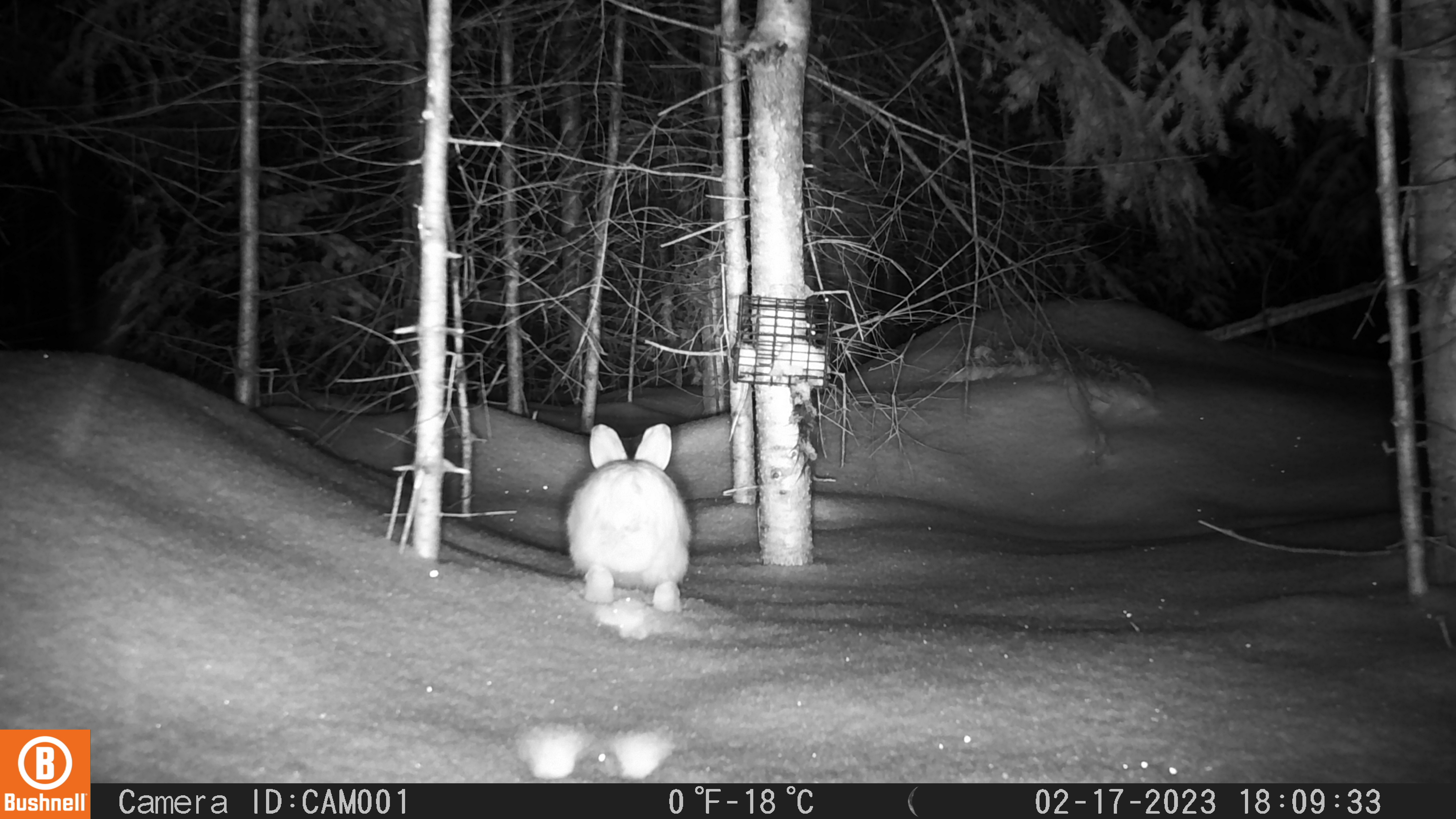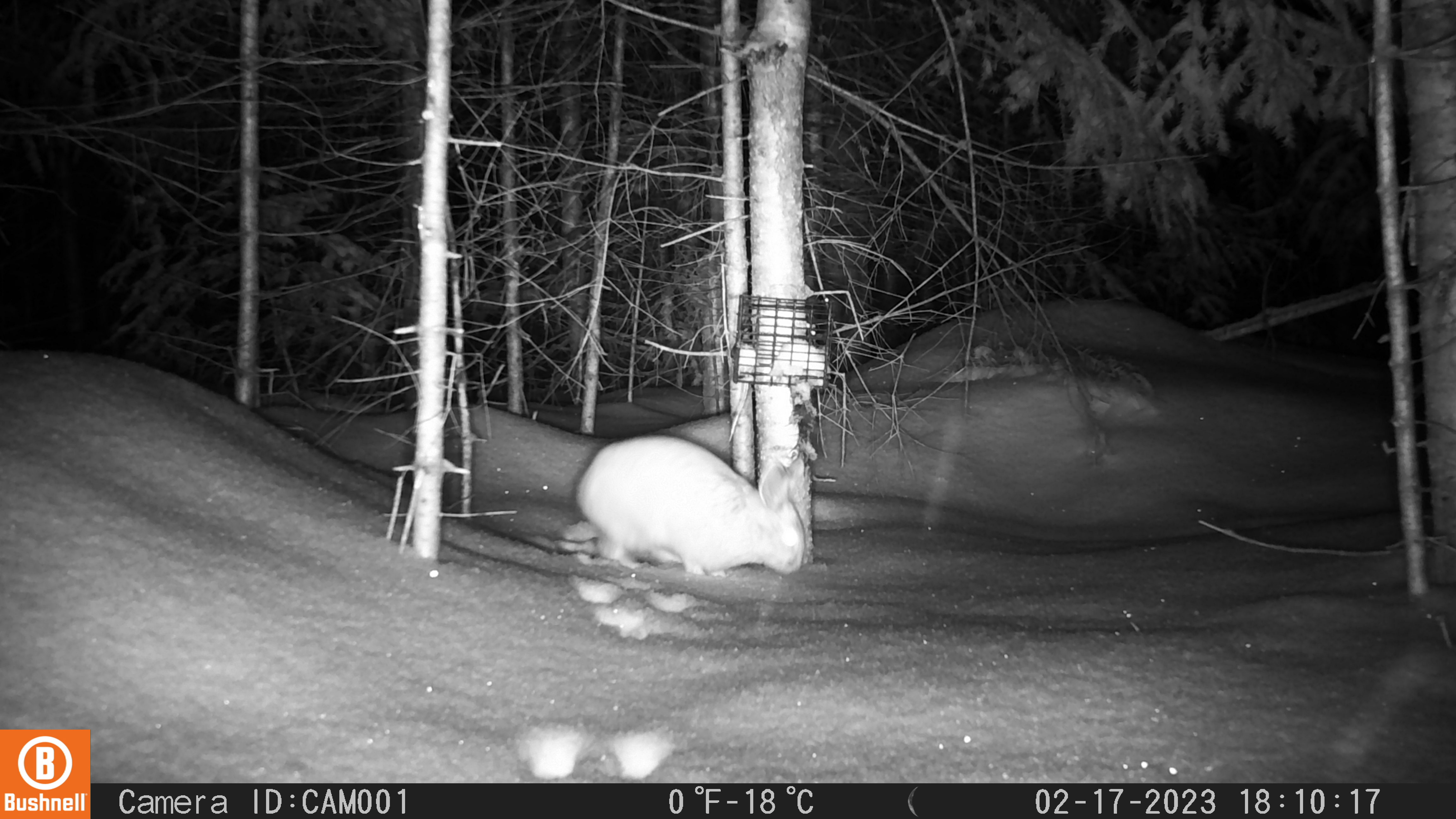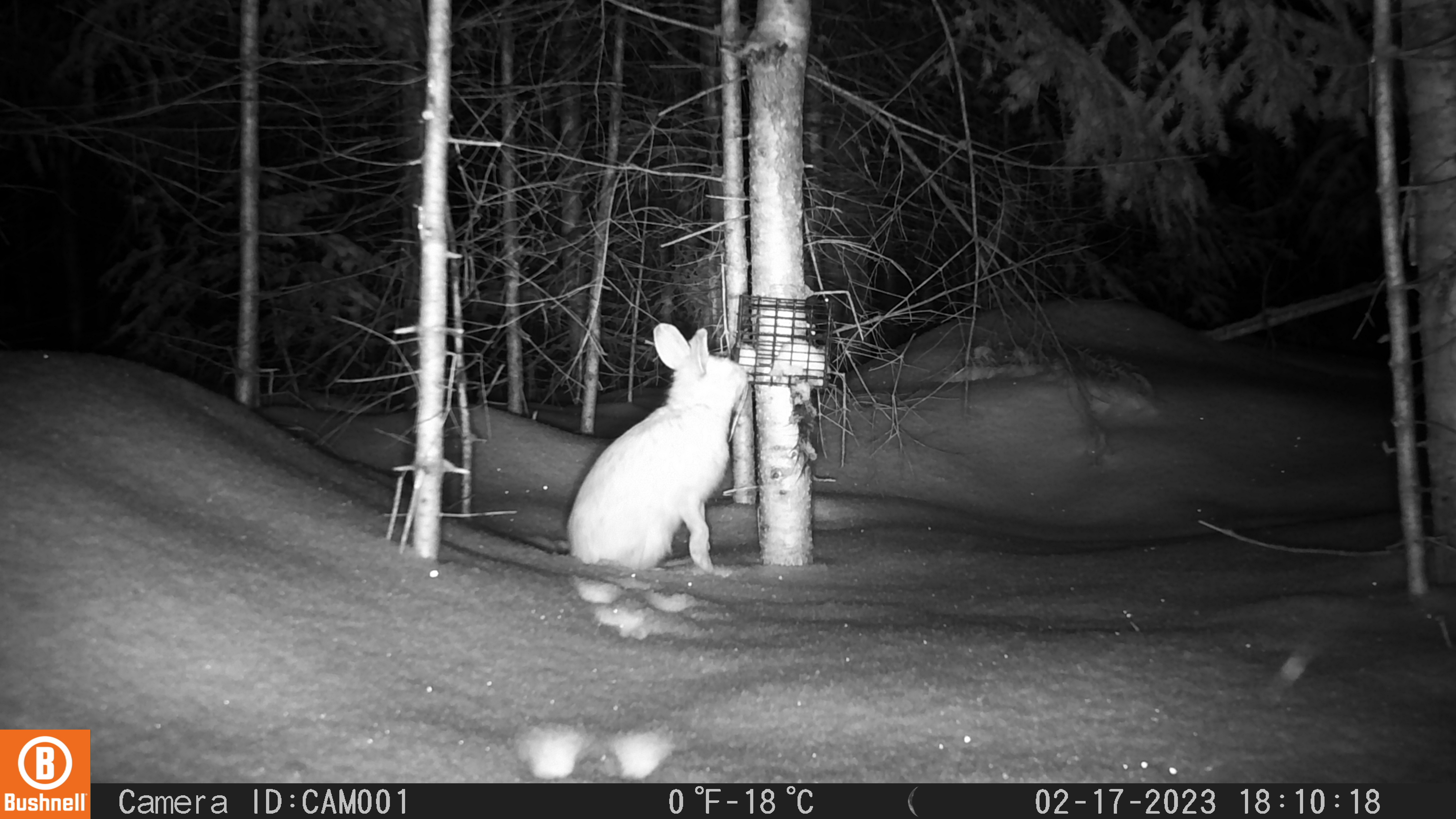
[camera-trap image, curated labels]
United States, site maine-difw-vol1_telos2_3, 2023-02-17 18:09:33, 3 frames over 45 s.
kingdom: Animalia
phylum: Chordata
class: Mammalia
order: Lagomorpha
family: Leporidae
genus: Lepus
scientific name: Lepus americanus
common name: snowshoe hare